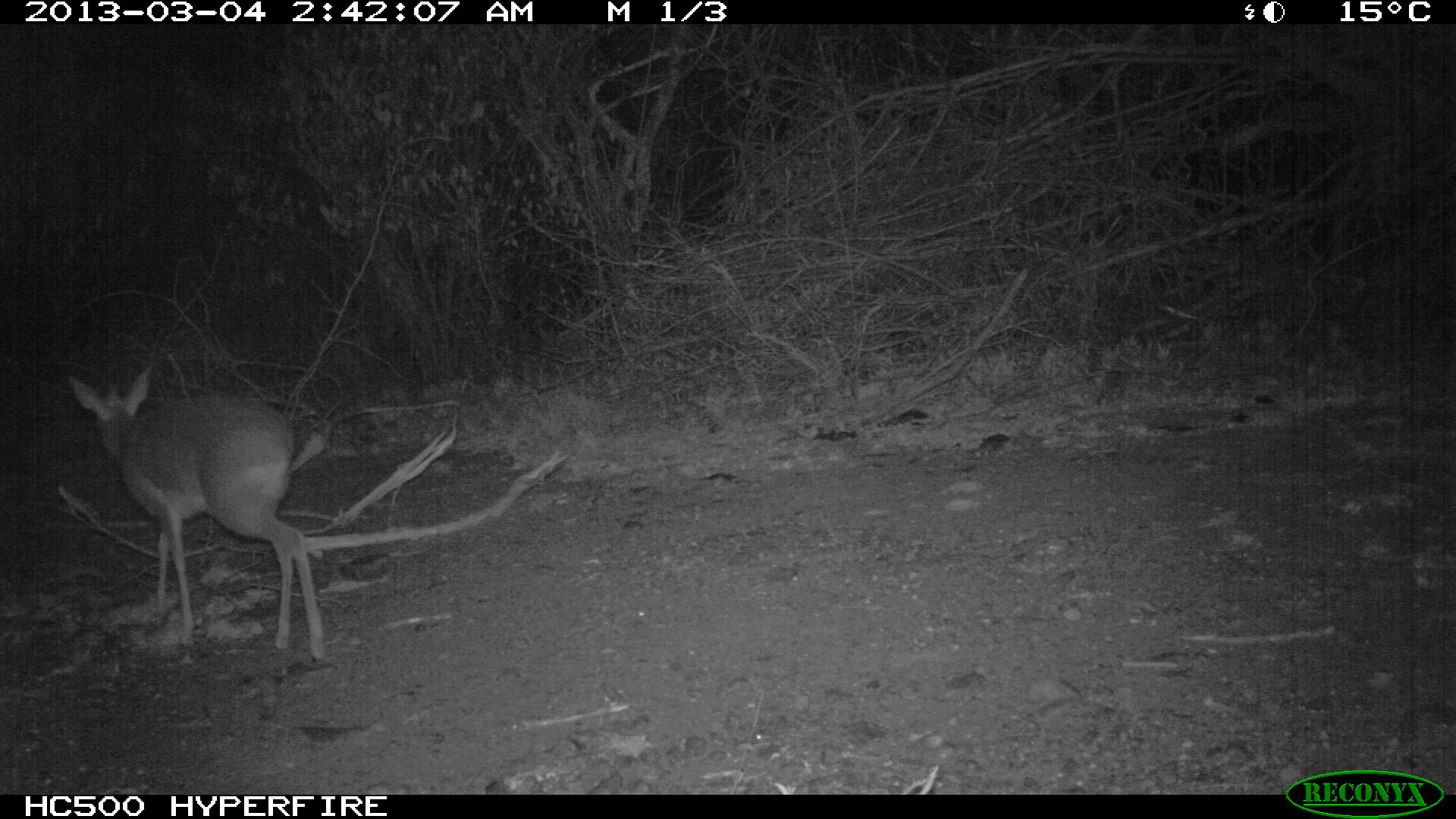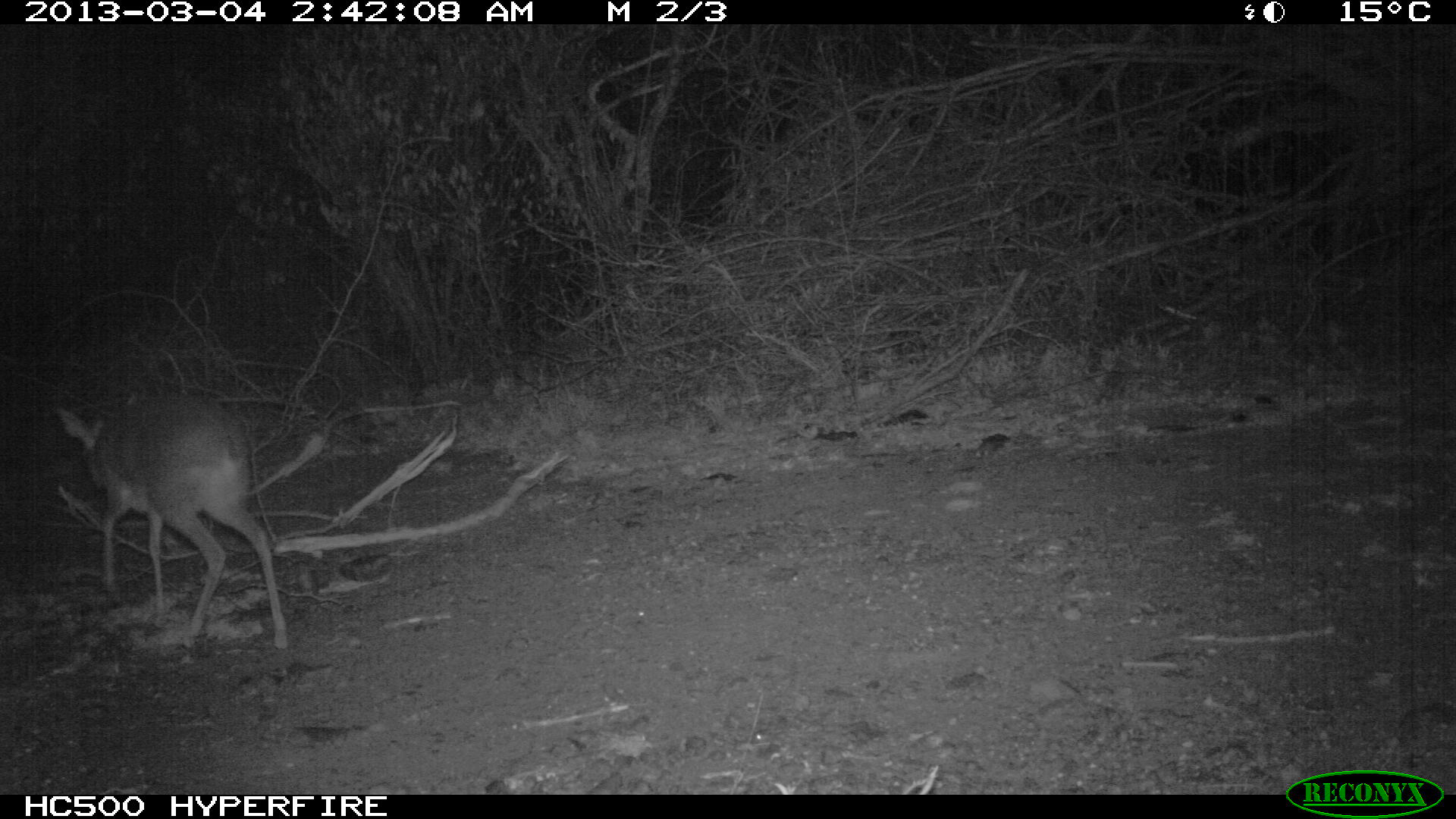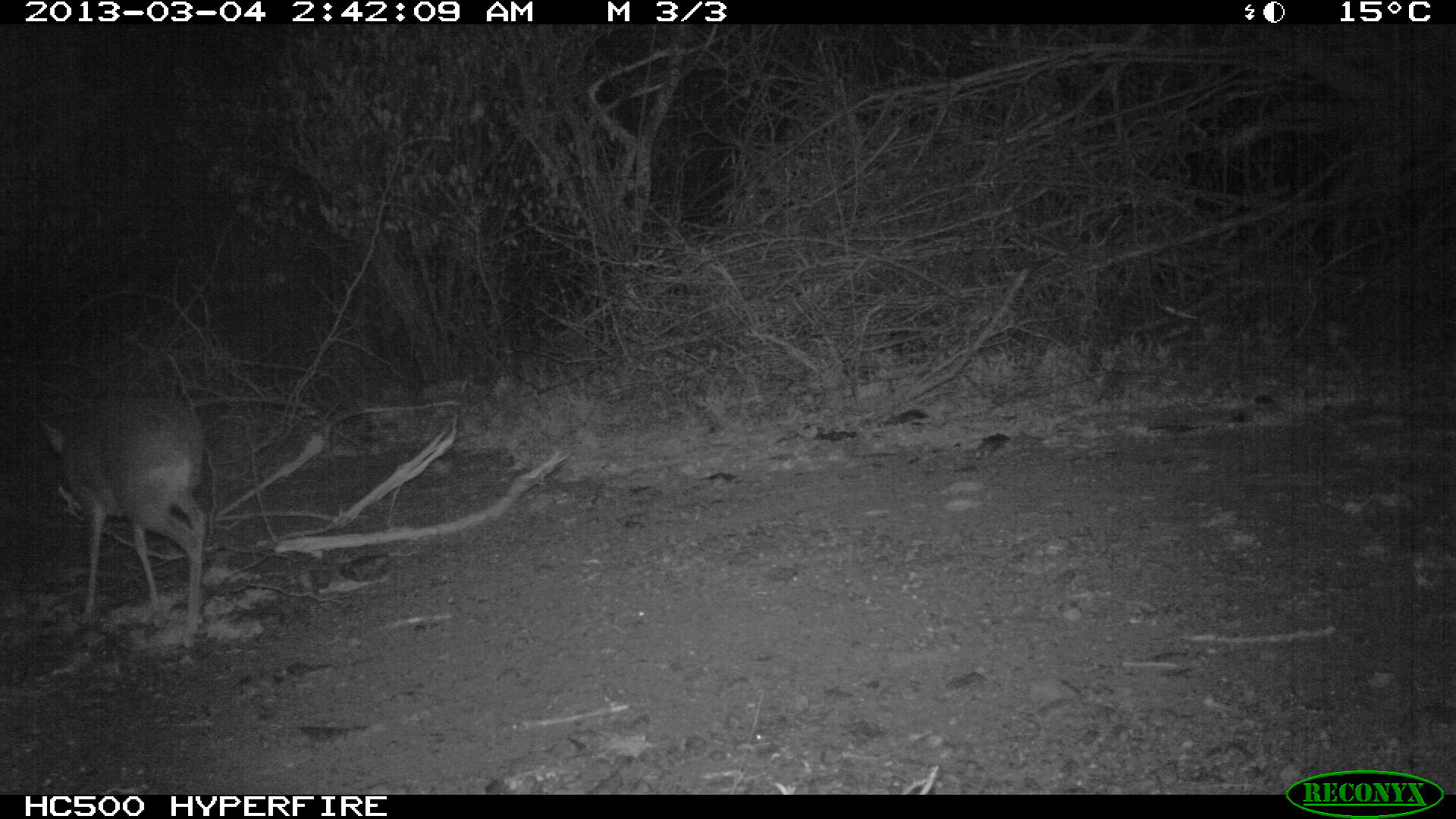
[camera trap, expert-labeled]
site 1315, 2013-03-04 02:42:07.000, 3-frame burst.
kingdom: Animalia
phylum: Chordata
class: Mammalia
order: Artiodactyla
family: Bovidae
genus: Madoqua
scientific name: Madoqua guentheri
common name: günther's dik-dik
Madoqua guentheri (günther's dik-dik), count 1.